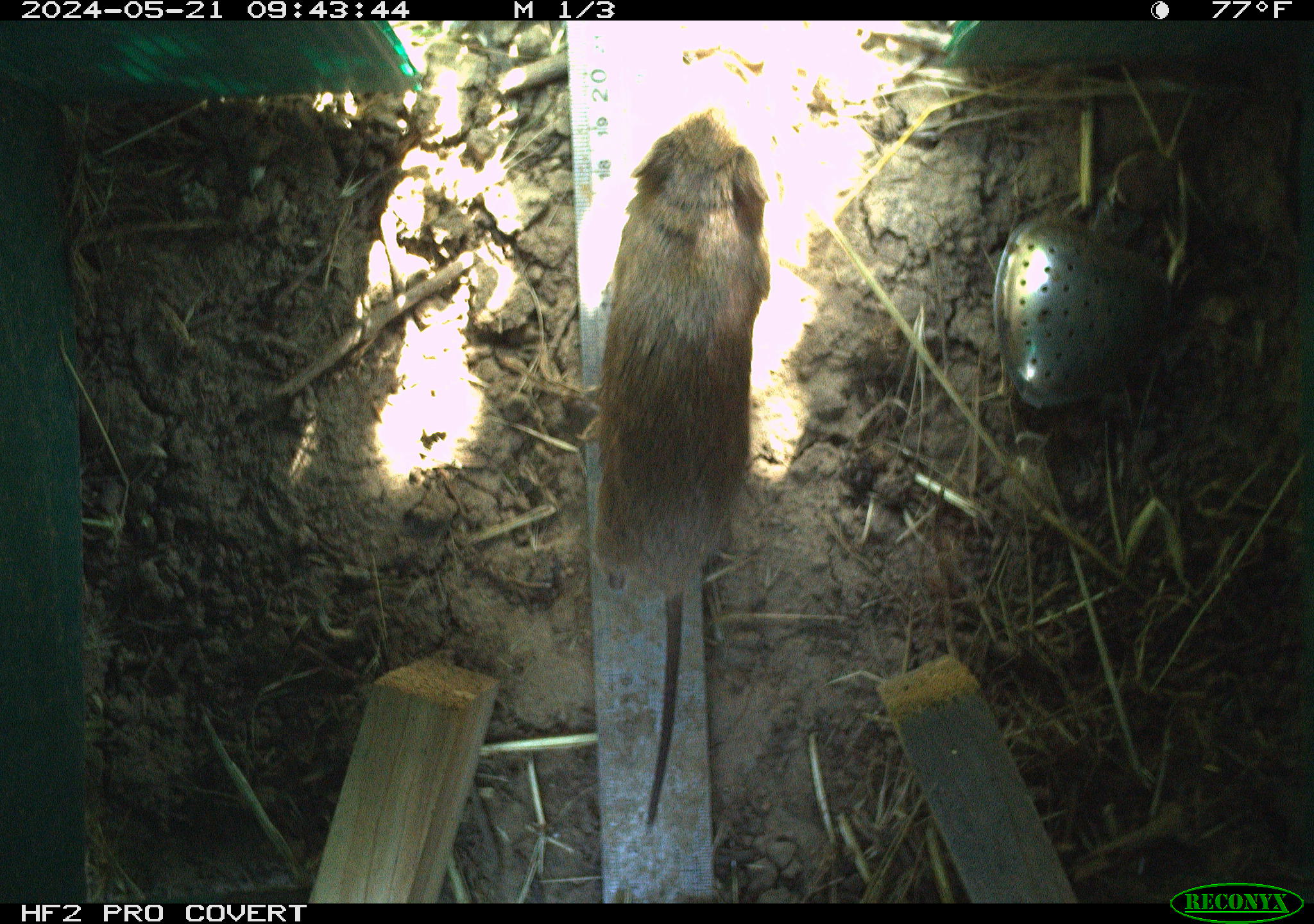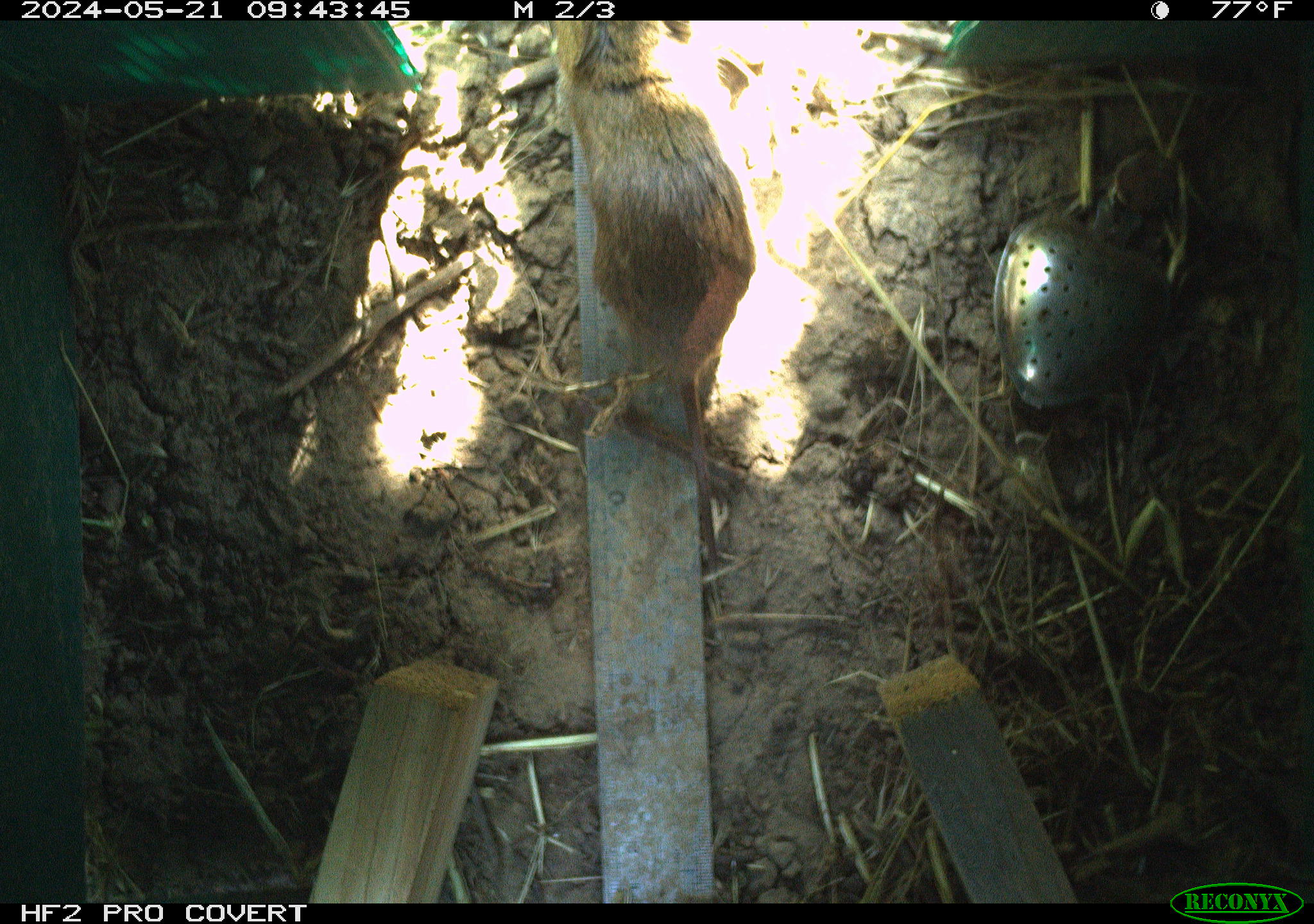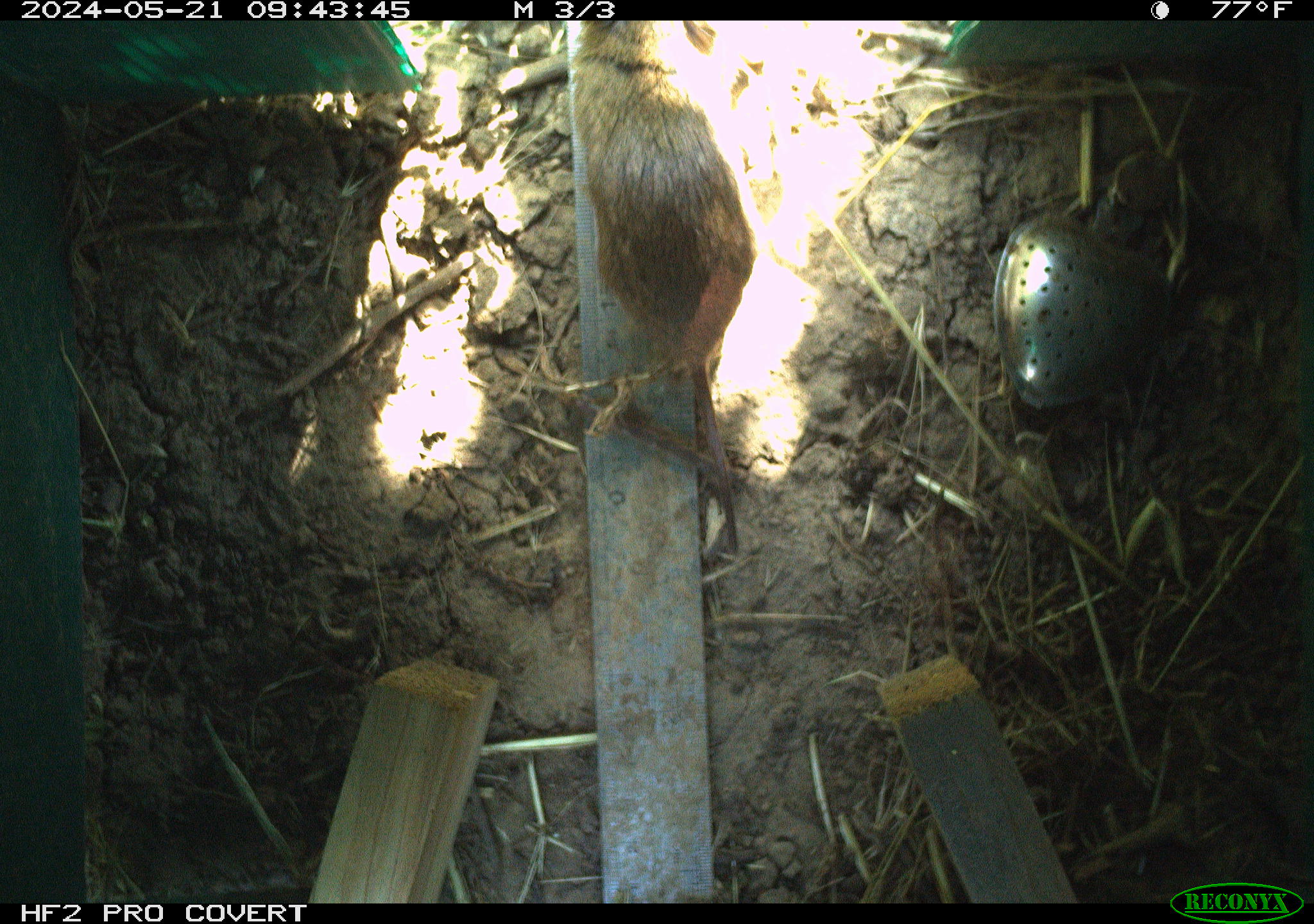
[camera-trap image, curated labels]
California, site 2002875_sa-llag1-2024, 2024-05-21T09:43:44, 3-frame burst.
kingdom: Animalia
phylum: Chordata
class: Mammalia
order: Rodentia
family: Cricetidae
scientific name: Arvicolinae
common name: voles, lemmings, and muskrats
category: arvicolinae subfamily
Arvicolinae subfamily (voles, lemmings, and muskrats) (Arvicolinae).